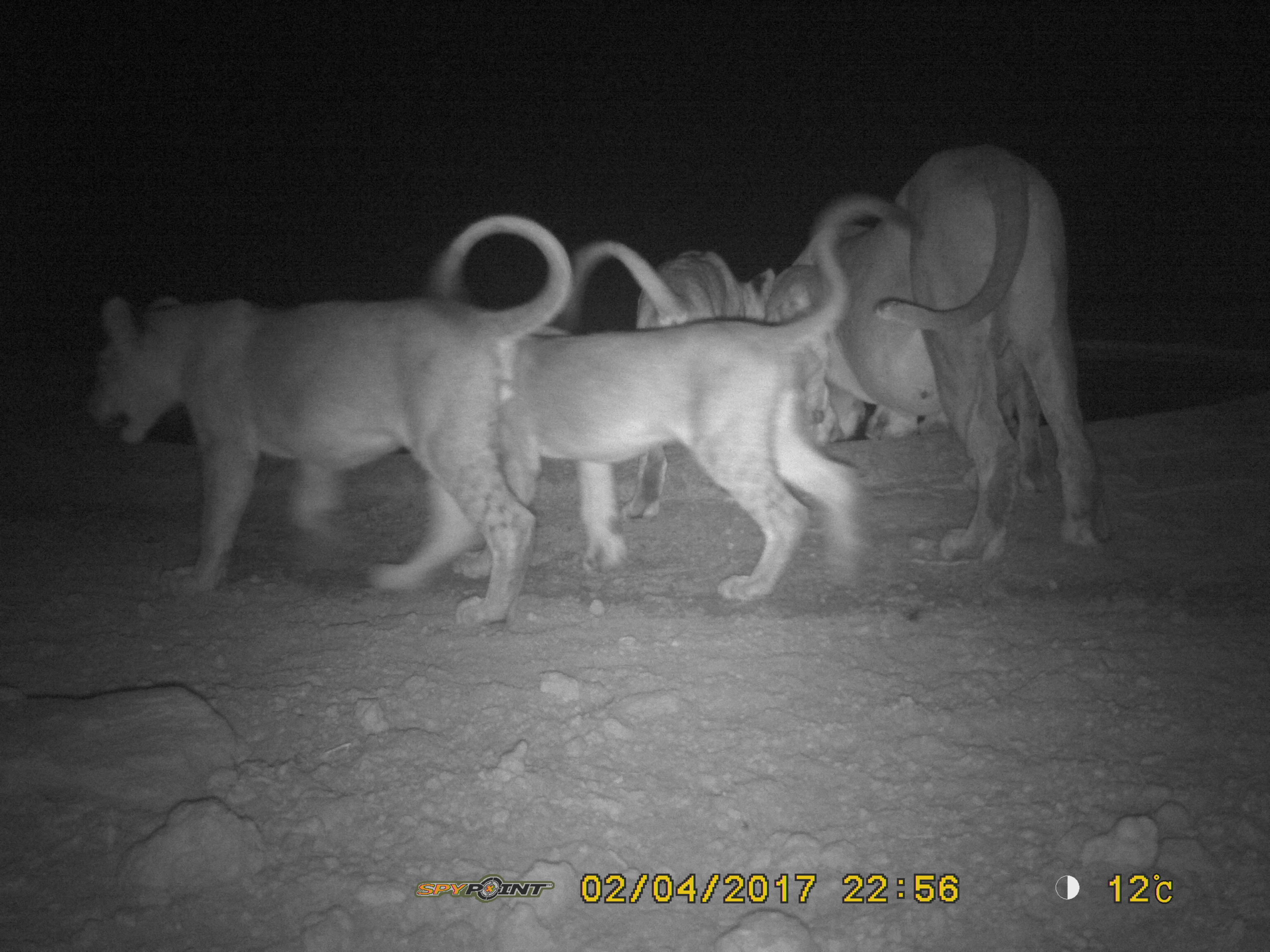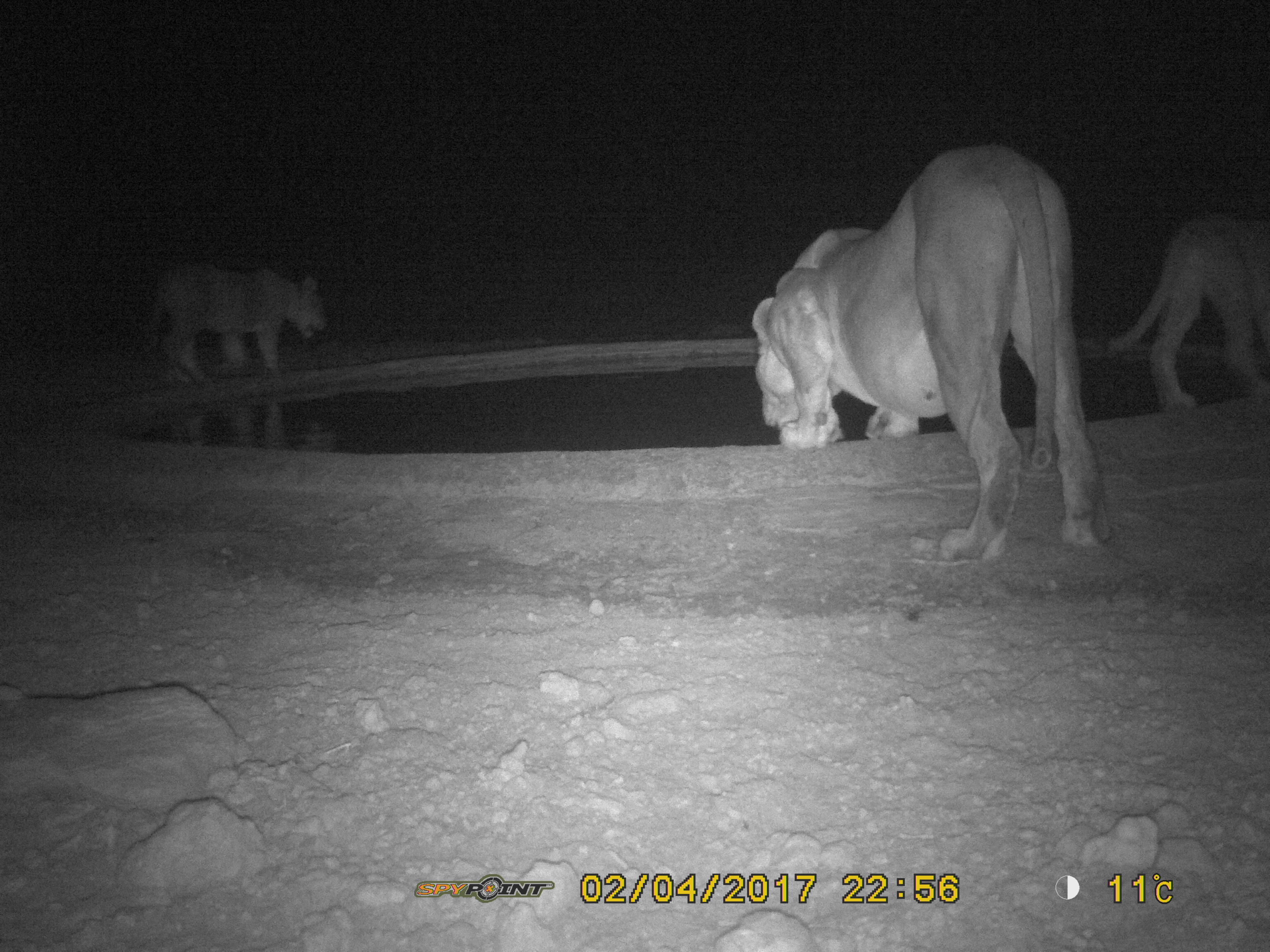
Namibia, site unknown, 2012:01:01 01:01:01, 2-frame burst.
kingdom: Animalia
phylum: Chordata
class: Mammalia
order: Carnivora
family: Felidae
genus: Panthera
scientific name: Panthera leo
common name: lion